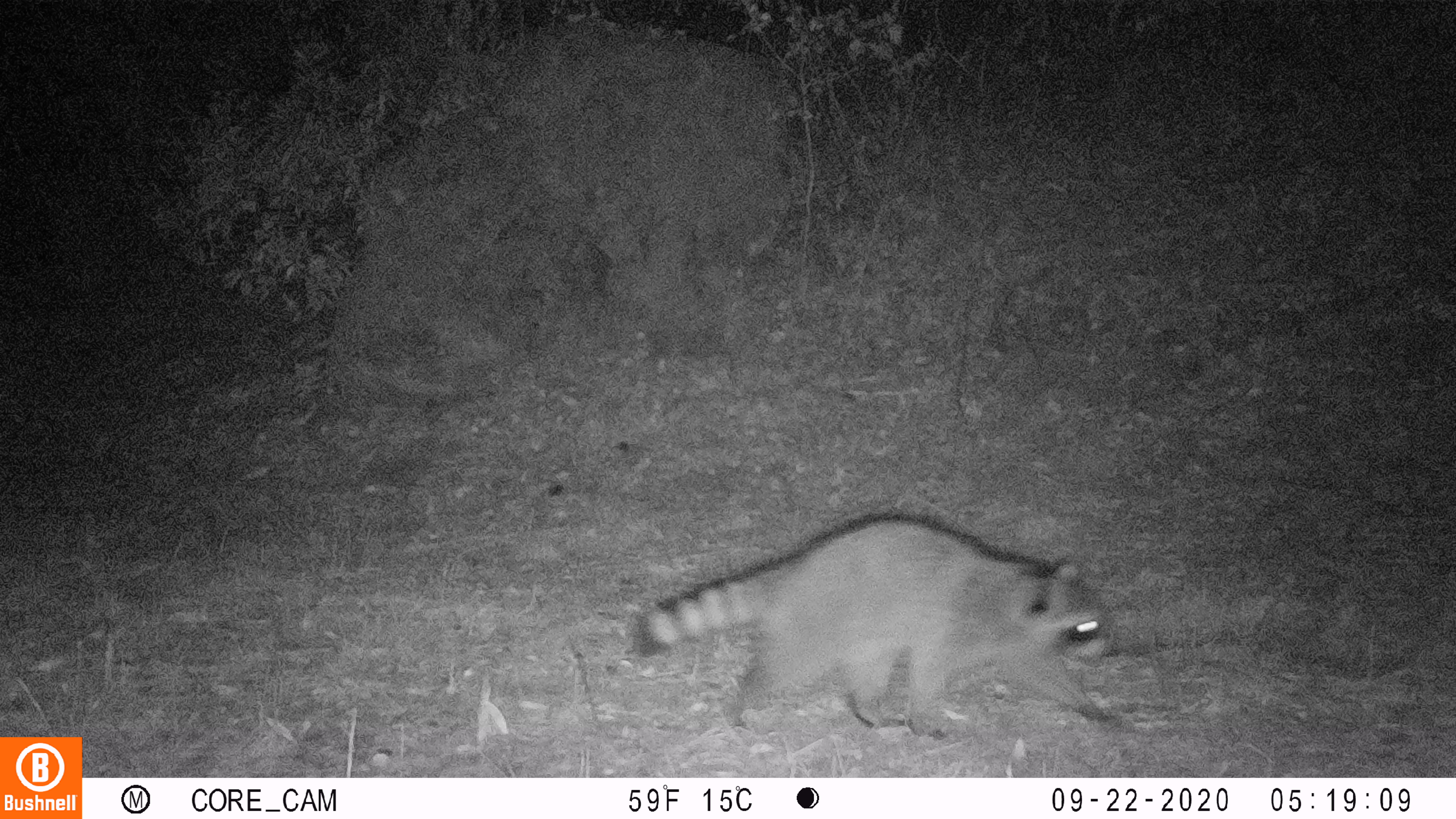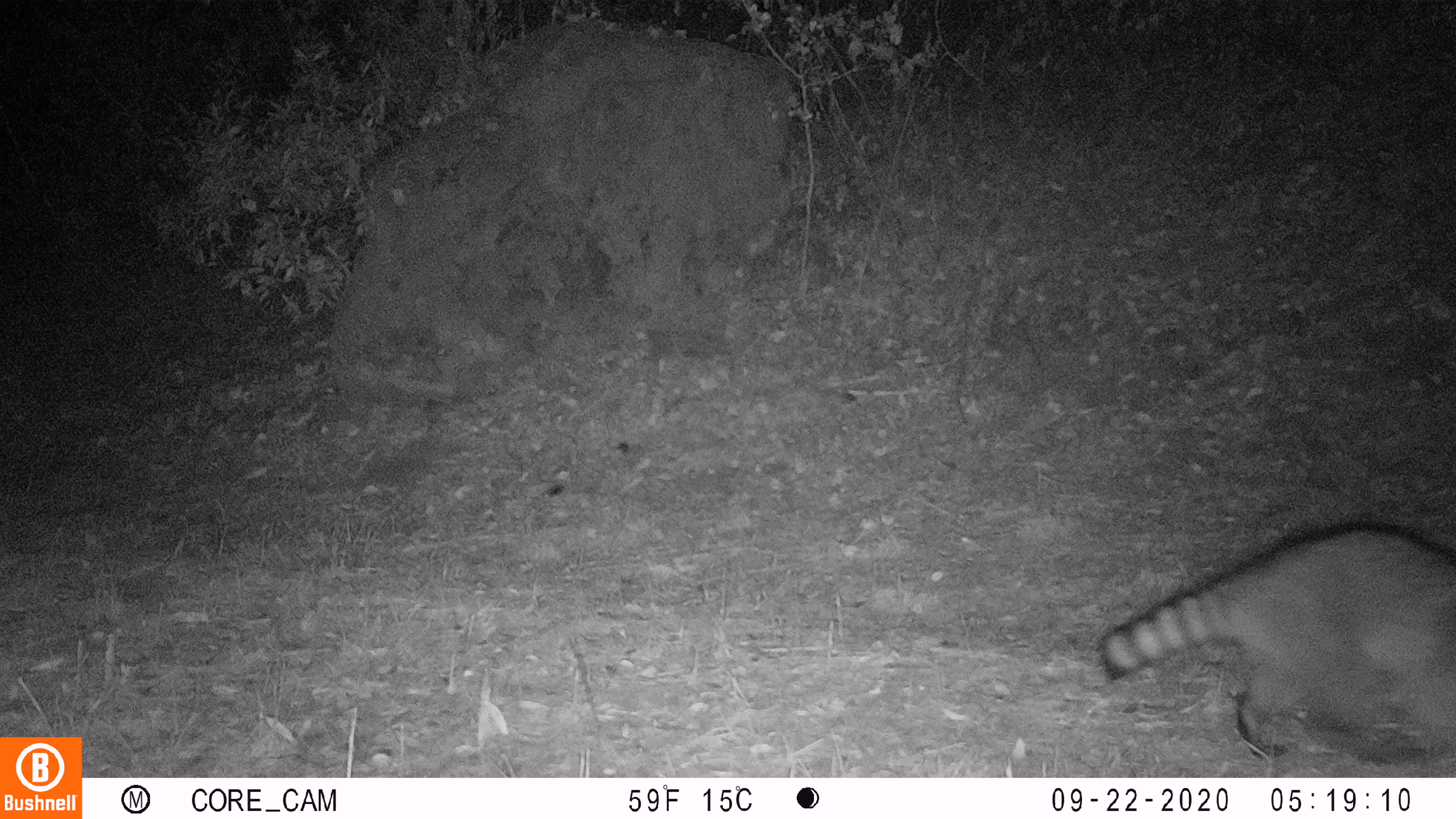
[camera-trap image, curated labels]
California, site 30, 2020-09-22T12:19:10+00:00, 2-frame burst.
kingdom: Animalia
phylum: Chordata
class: Mammalia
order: Carnivora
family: Procyonidae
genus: Procyon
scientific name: Procyon lotor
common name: raccoon